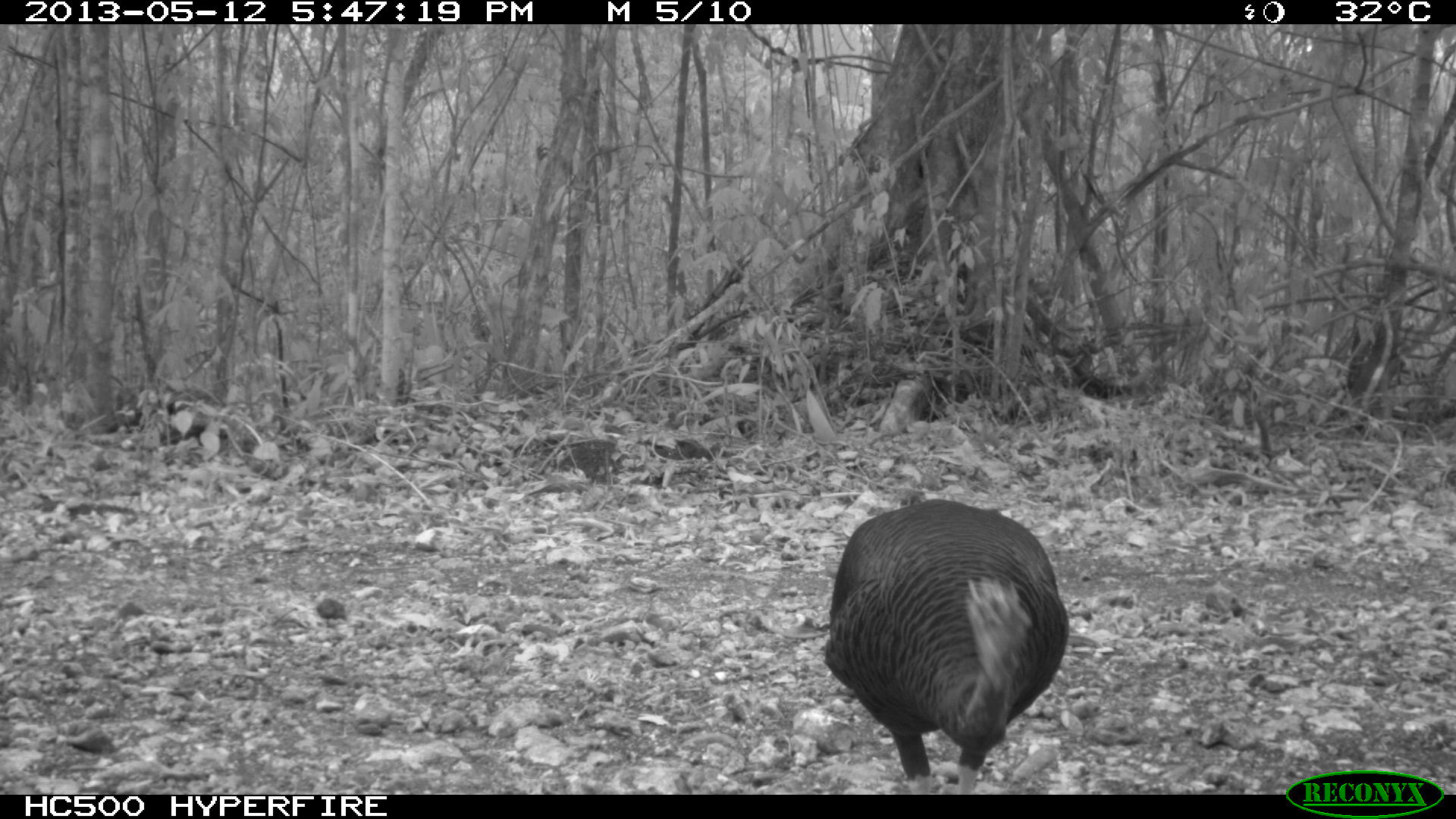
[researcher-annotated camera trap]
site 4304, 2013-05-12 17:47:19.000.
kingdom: Animalia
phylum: Chordata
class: Aves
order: Galliformes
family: Phasianidae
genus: Meleagris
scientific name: Meleagris ocellata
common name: ocellated turkey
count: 1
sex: female